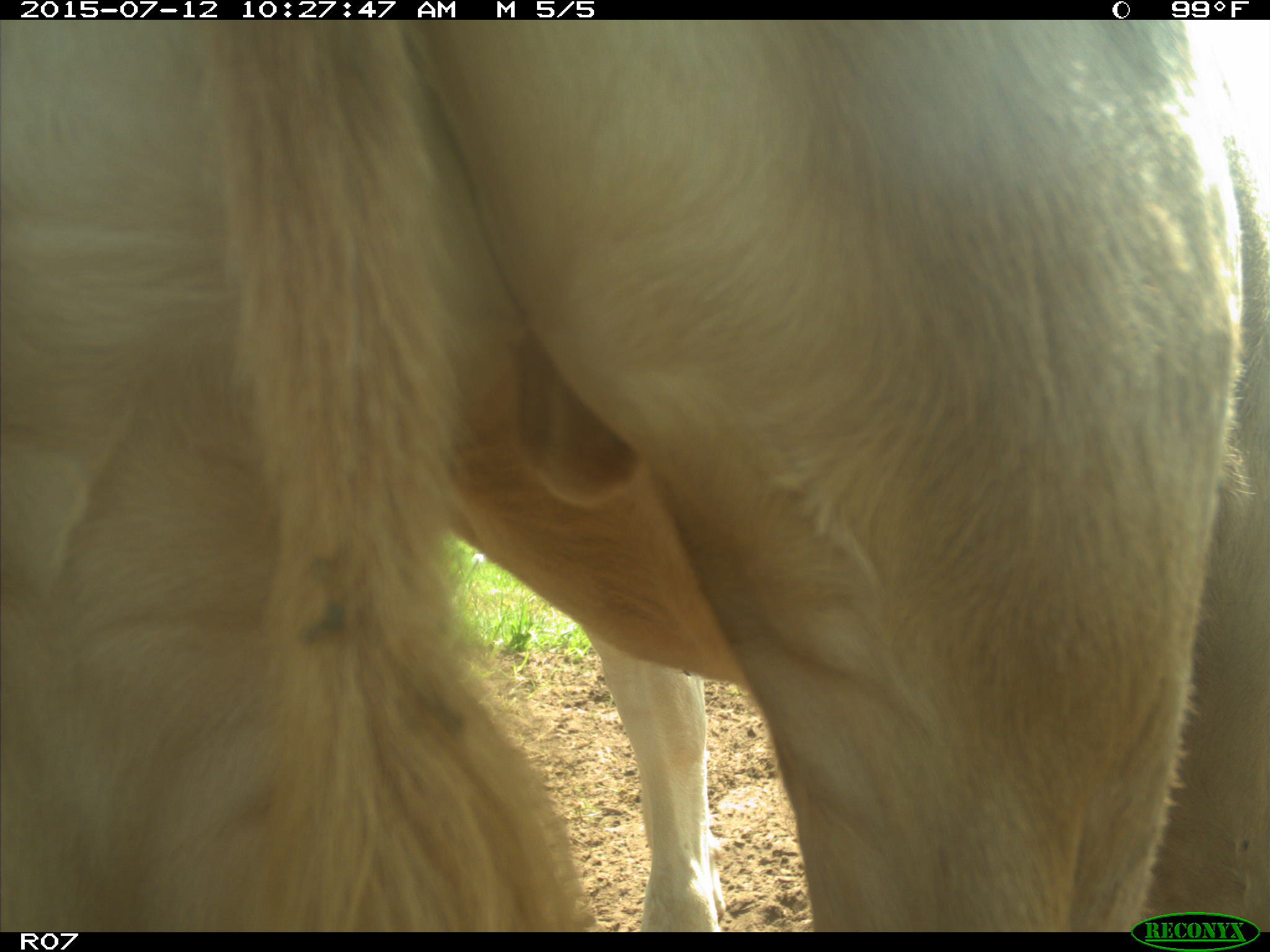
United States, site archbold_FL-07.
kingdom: Animalia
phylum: Chordata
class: Mammalia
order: Artiodactyla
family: Bovidae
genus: Bos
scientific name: Bos taurus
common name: domestic cow